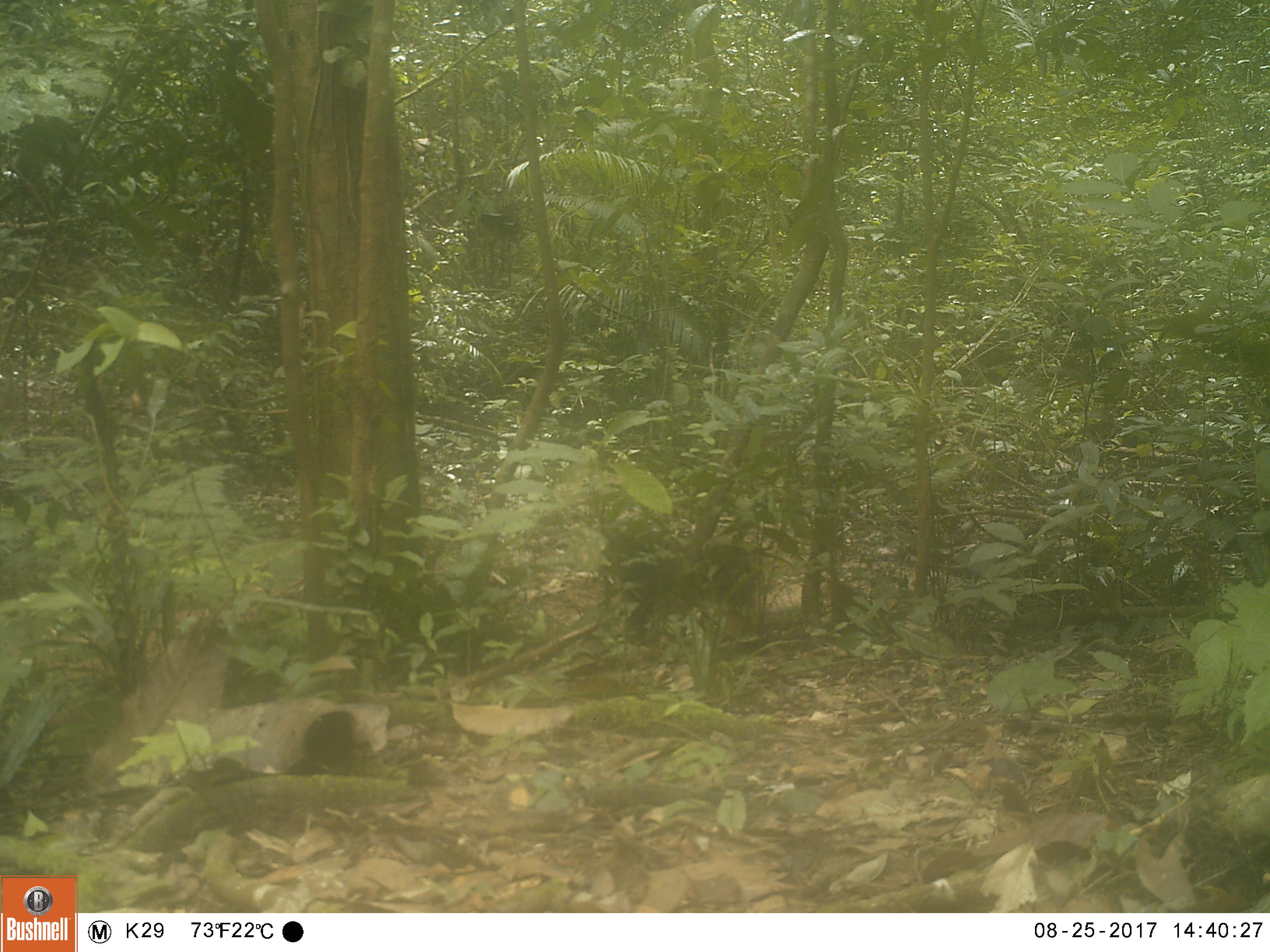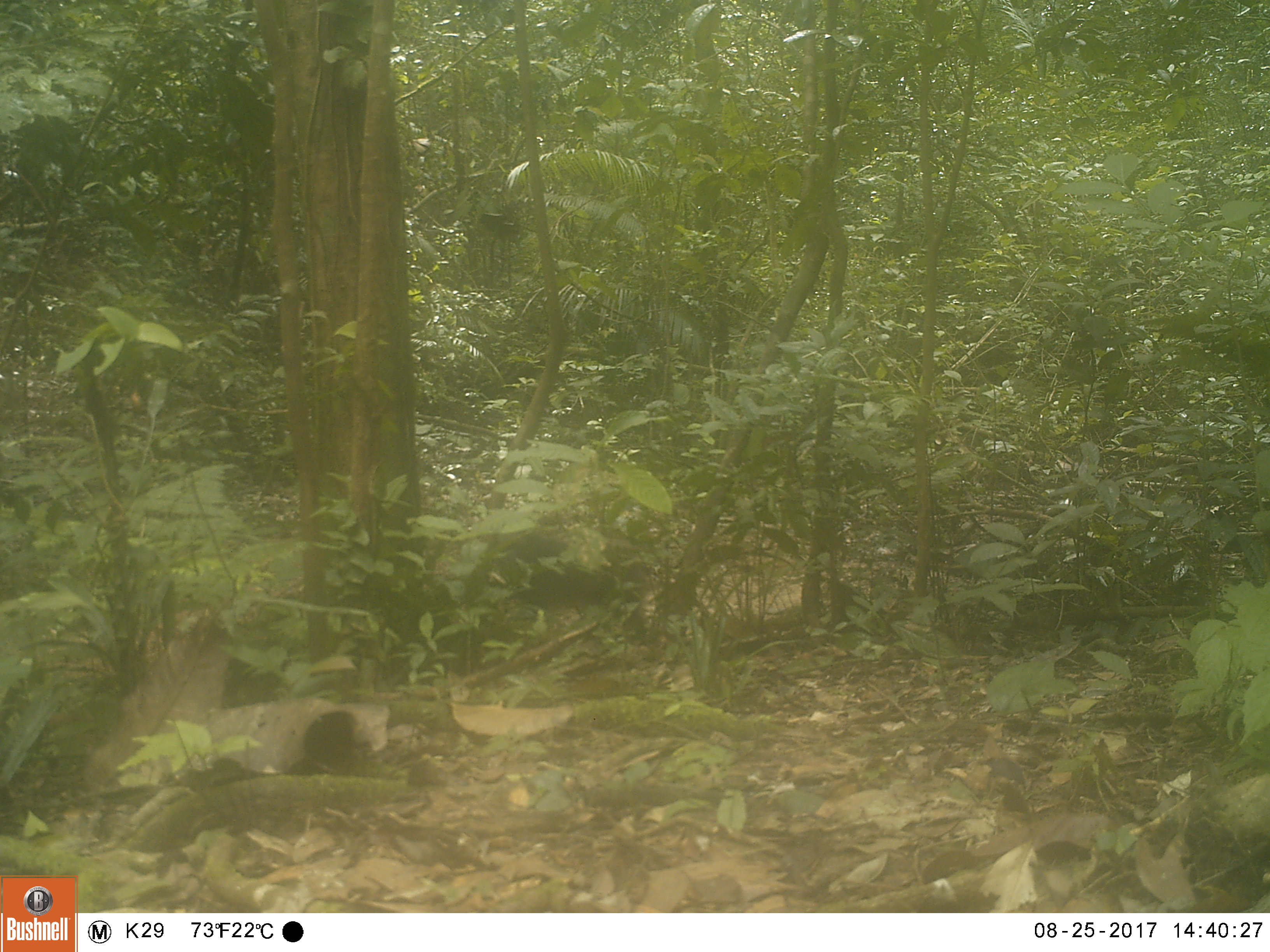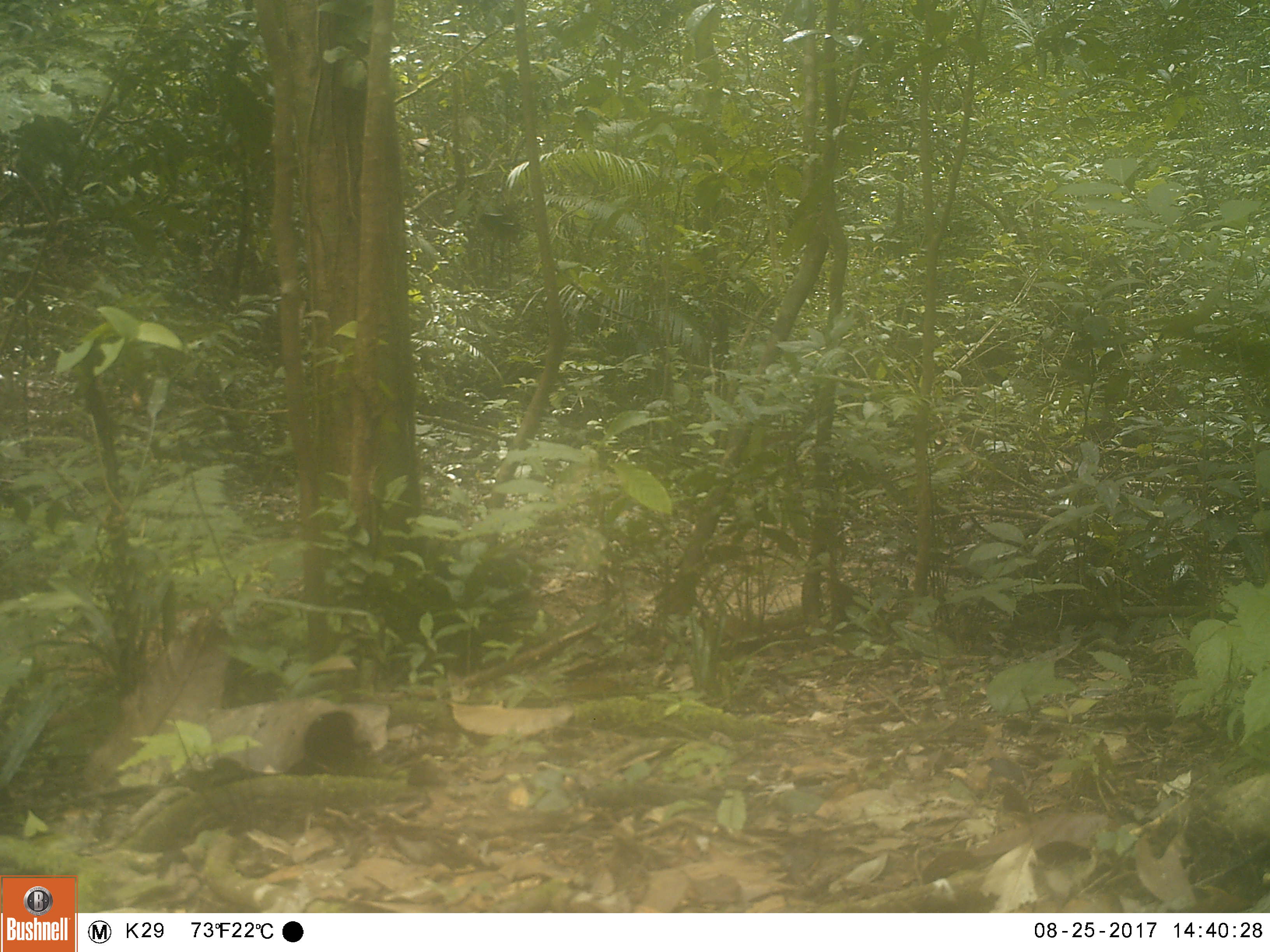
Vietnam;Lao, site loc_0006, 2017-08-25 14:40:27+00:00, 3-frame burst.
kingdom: Animalia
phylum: Chordata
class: Mammalia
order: Primates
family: Cercopithecidae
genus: Macaca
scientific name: Macaca arctoides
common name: stump-tailed macaque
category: stump tailed macaque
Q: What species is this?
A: Stump tailed macaque (stump-tailed macaque) (Macaca arctoides).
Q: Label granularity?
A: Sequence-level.